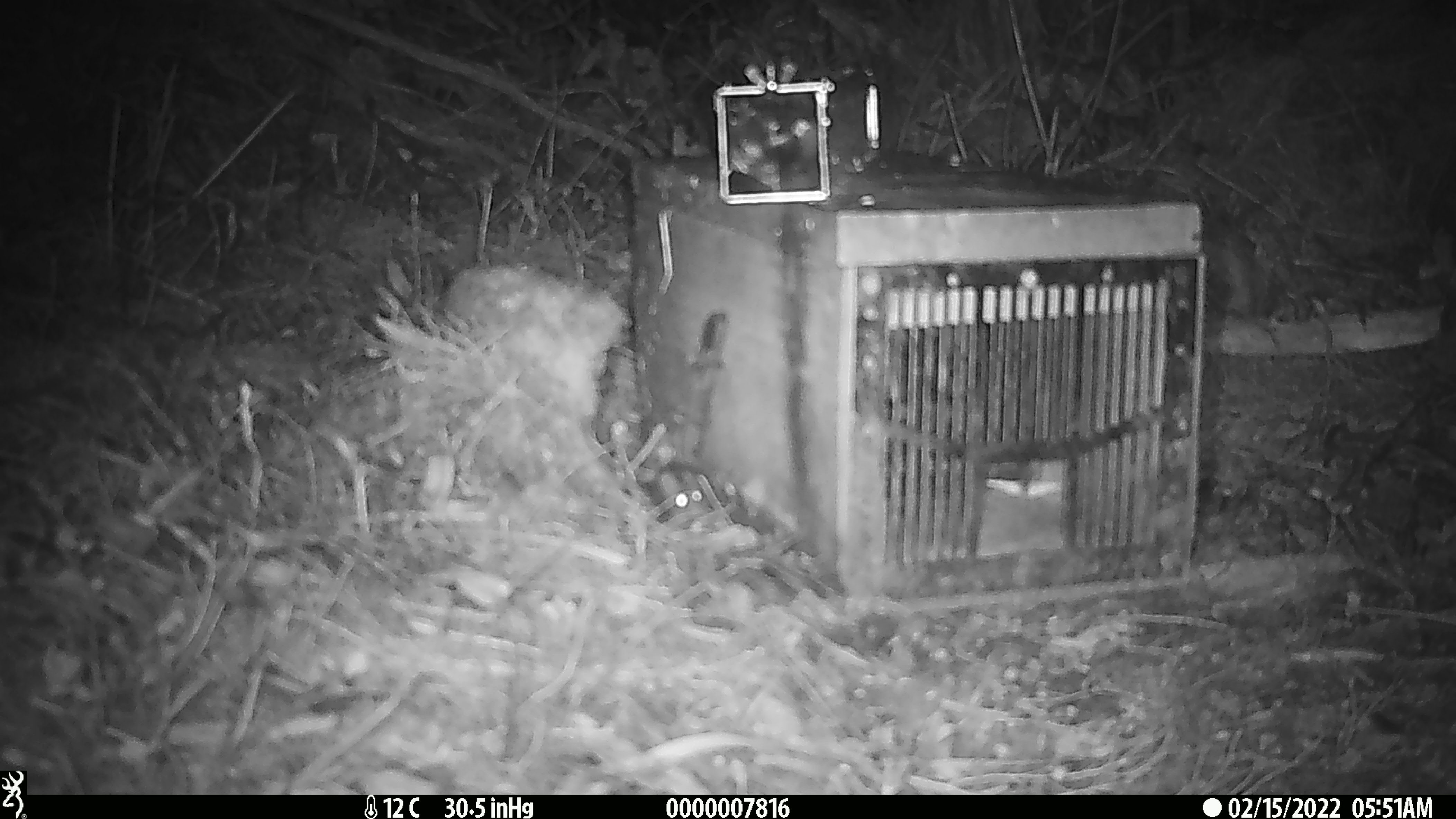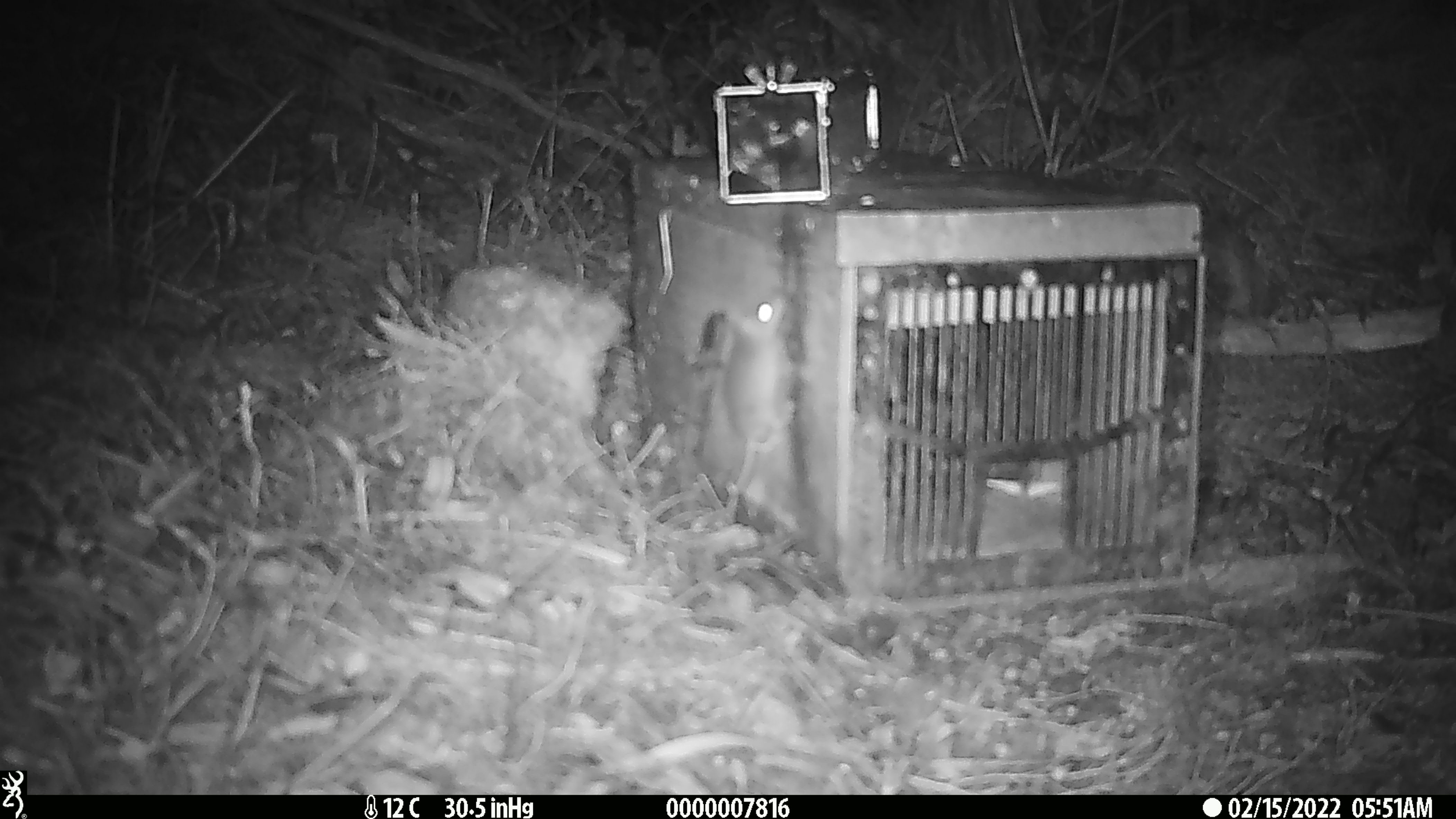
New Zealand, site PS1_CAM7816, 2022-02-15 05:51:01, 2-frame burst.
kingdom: Animalia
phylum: Chordata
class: Mammalia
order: Rodentia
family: Muridae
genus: Mus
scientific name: Mus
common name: mouse